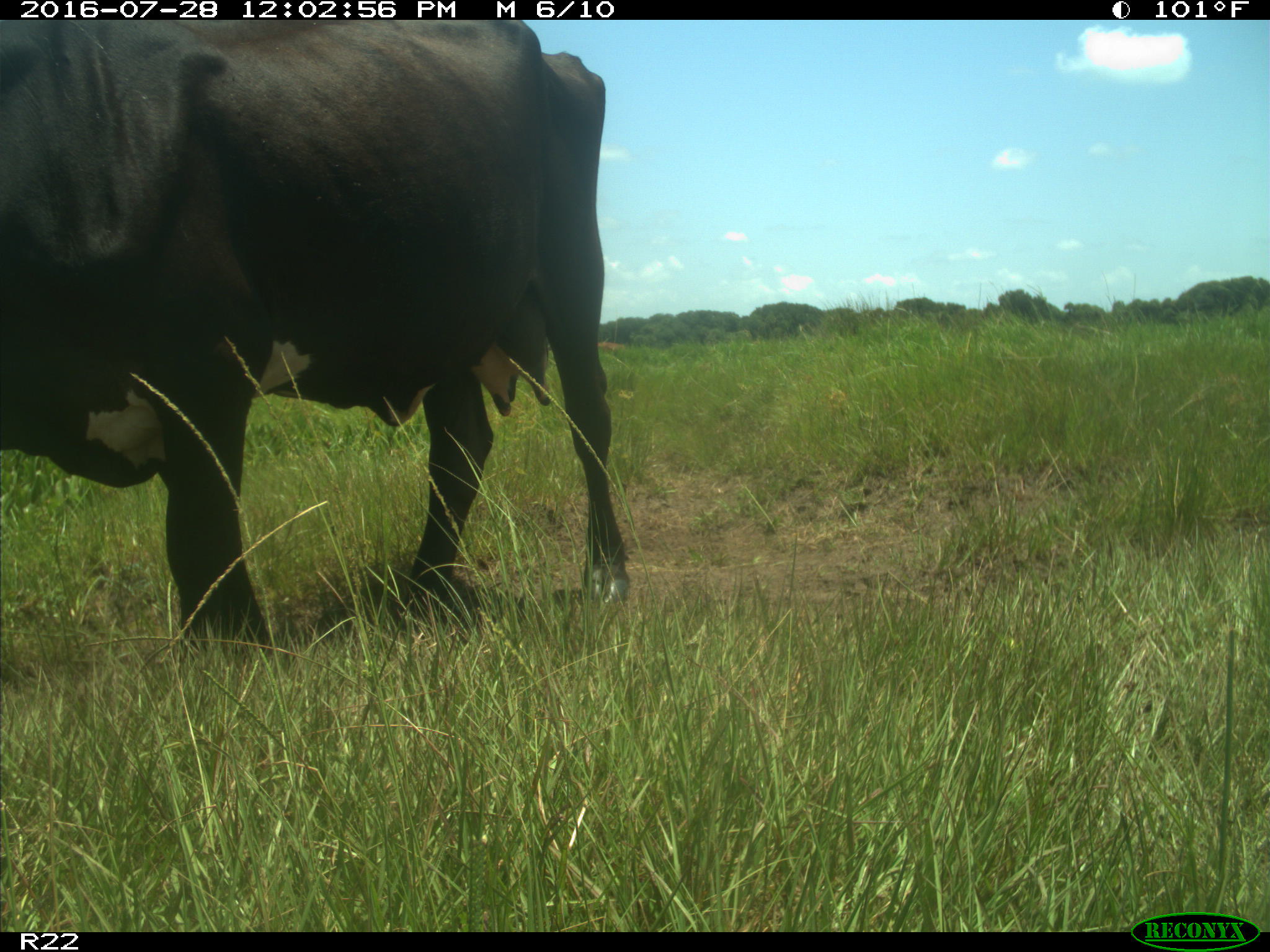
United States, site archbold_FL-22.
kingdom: Animalia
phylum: Chordata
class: Mammalia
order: Artiodactyla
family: Bovidae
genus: Bos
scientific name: Bos taurus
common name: domestic cow